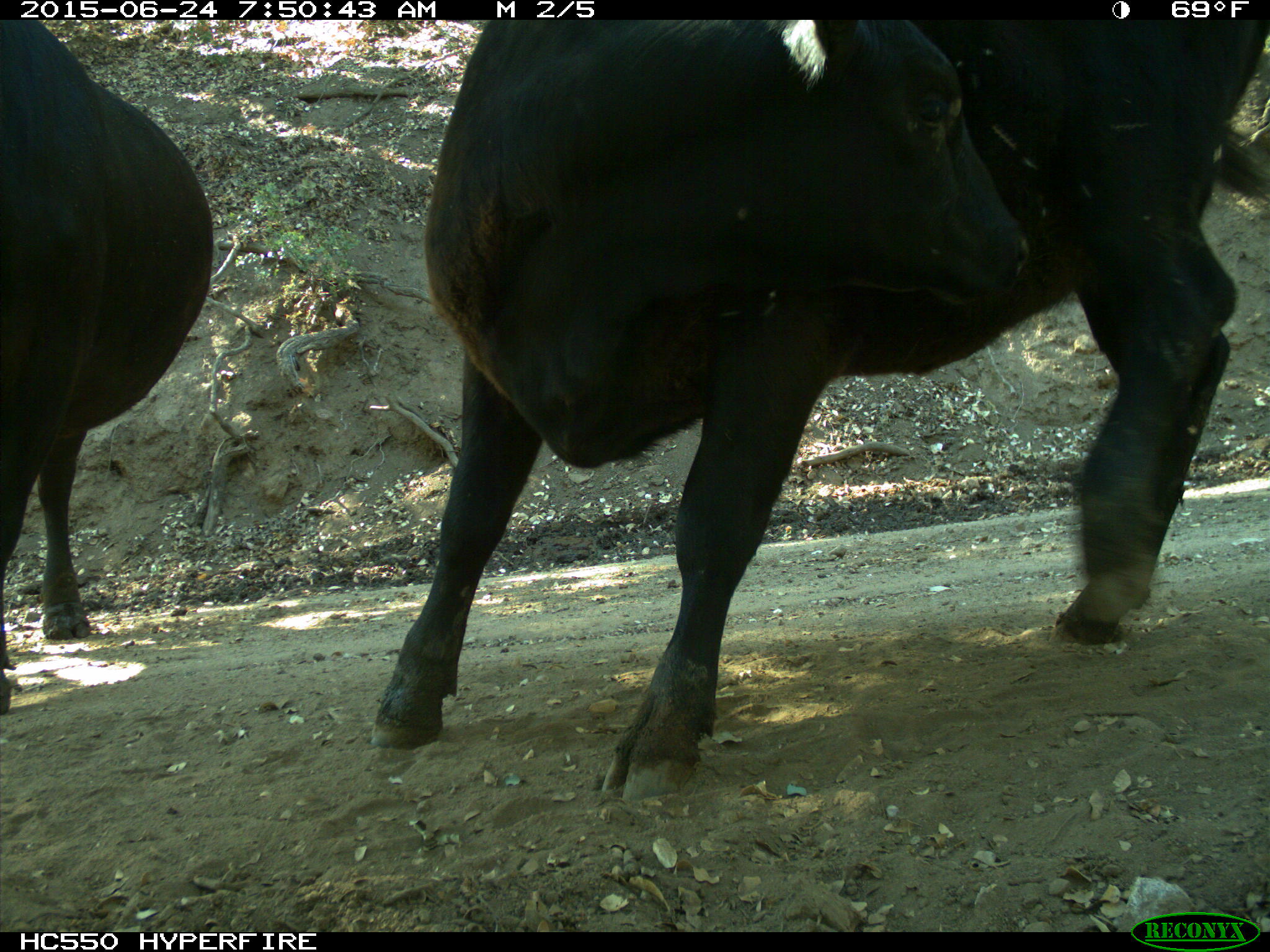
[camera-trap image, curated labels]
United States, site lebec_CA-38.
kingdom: Animalia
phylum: Chordata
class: Mammalia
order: Artiodactyla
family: Bovidae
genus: Bos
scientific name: Bos taurus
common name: domestic cow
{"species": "Bos taurus (domestic cow)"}